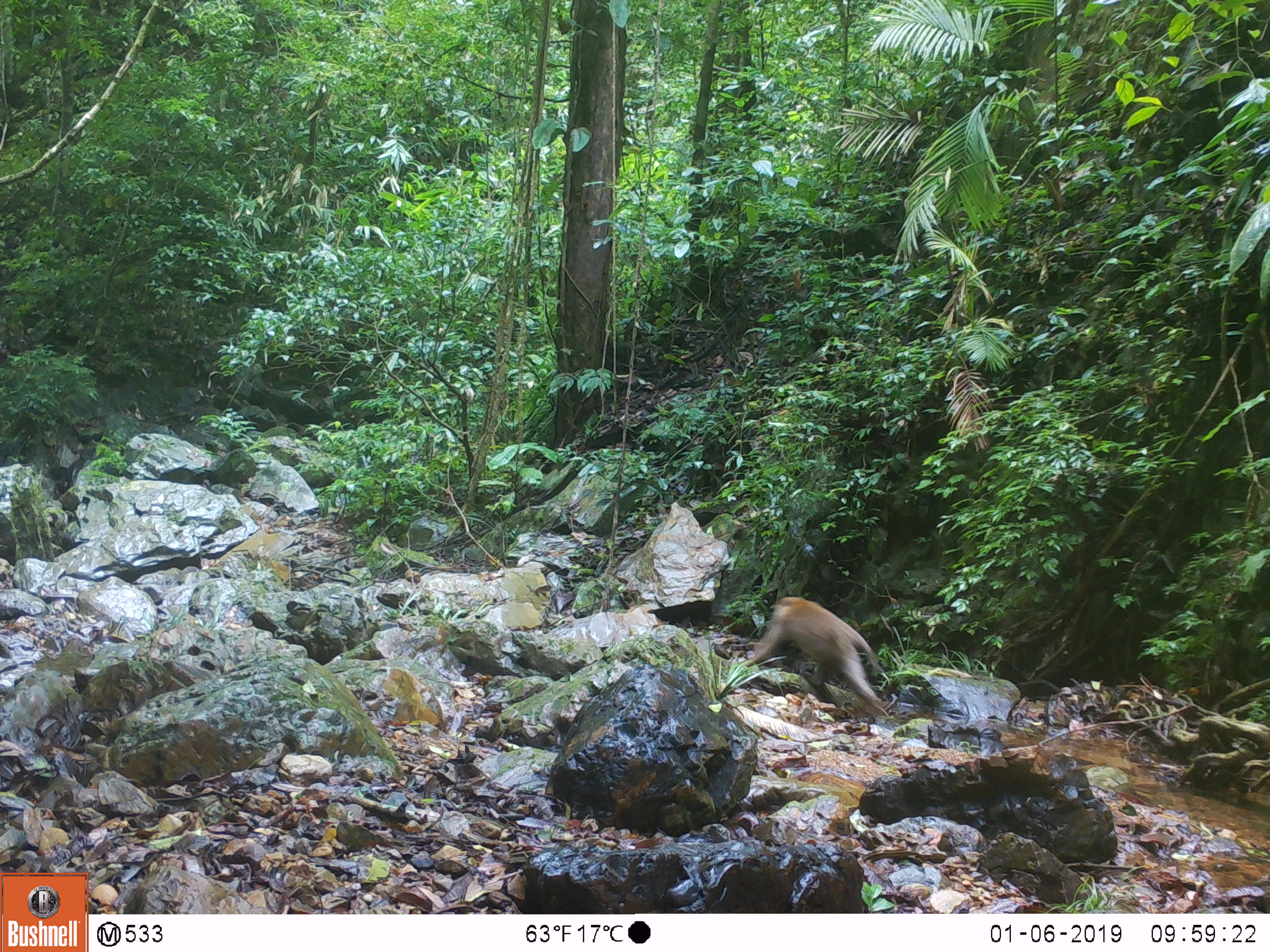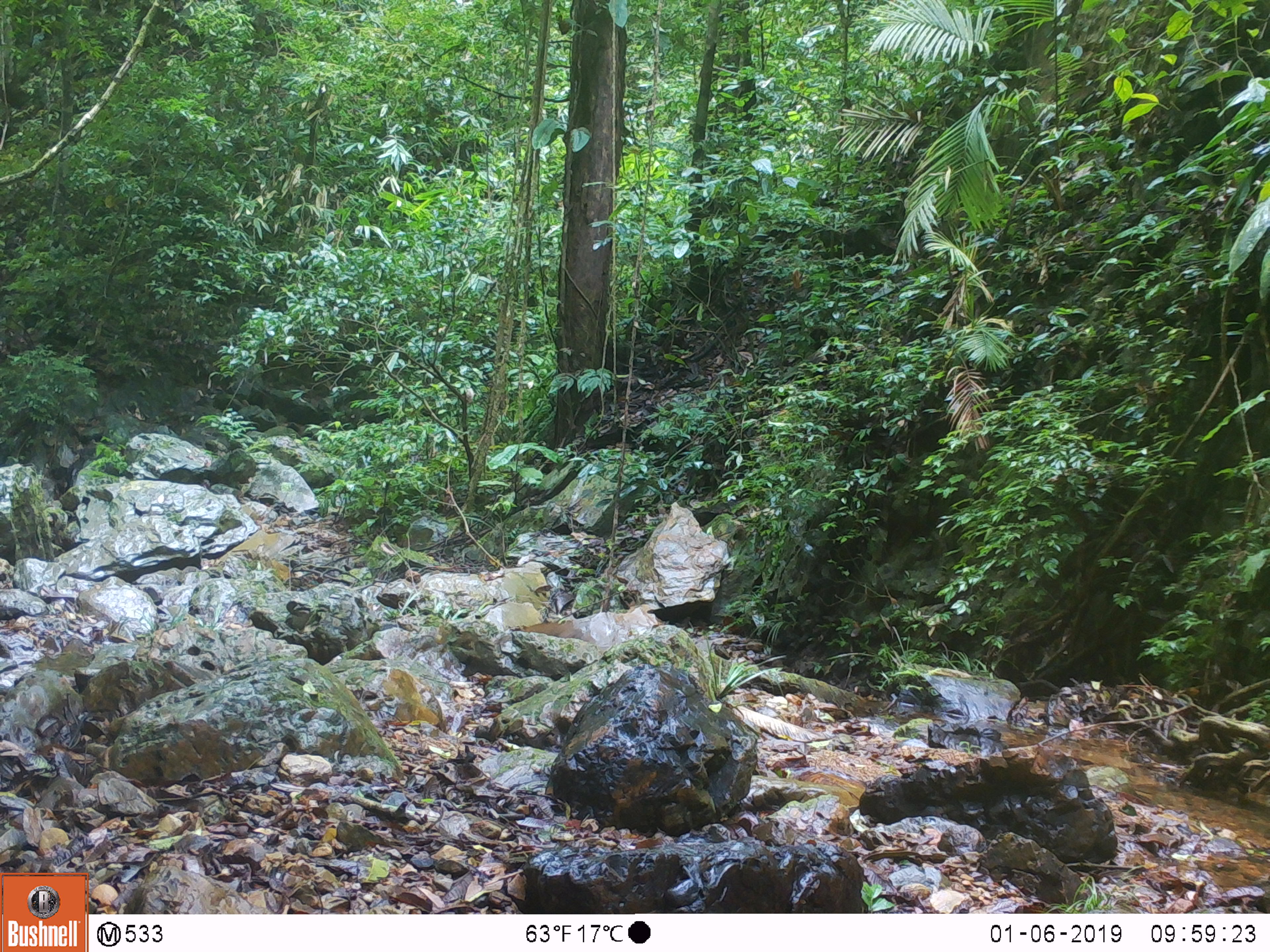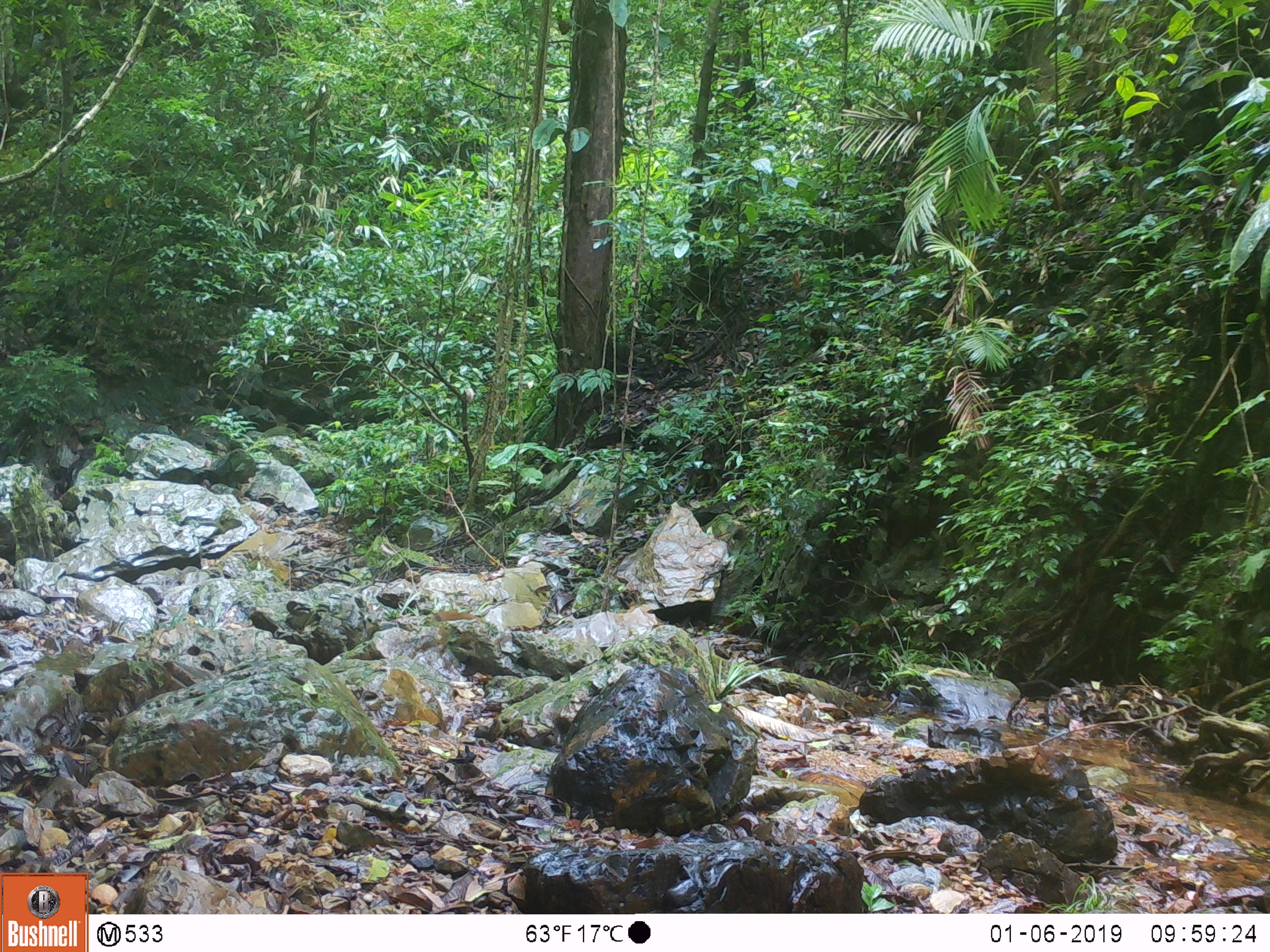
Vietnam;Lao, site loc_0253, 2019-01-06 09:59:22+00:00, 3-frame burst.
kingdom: Animalia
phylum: Chordata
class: Mammalia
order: Primates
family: Cercopithecidae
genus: Macaca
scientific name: Macaca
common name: macaques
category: assam or rhesus macaque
Assam or rhesus macaque (macaques) (Macaca). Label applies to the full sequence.